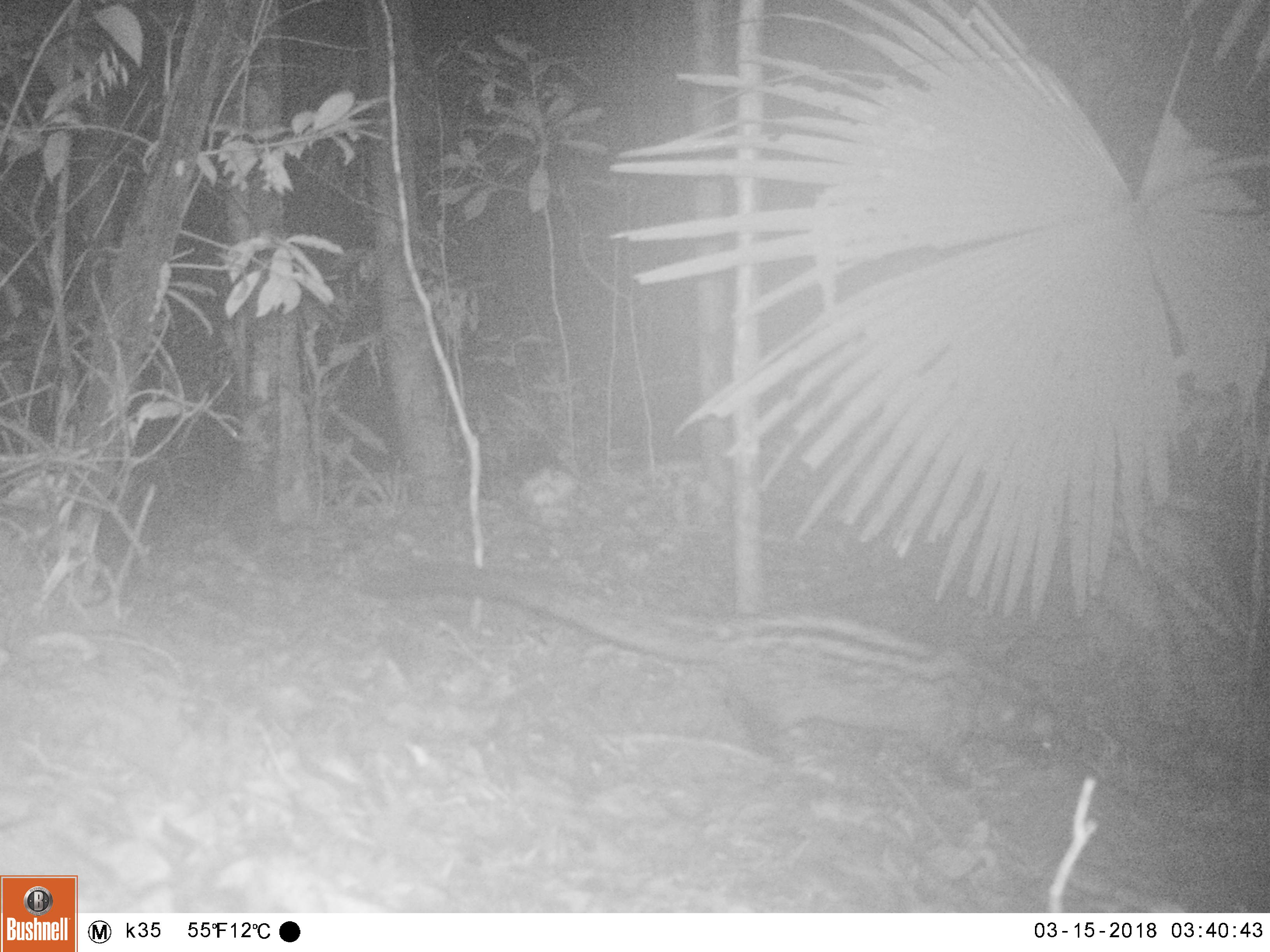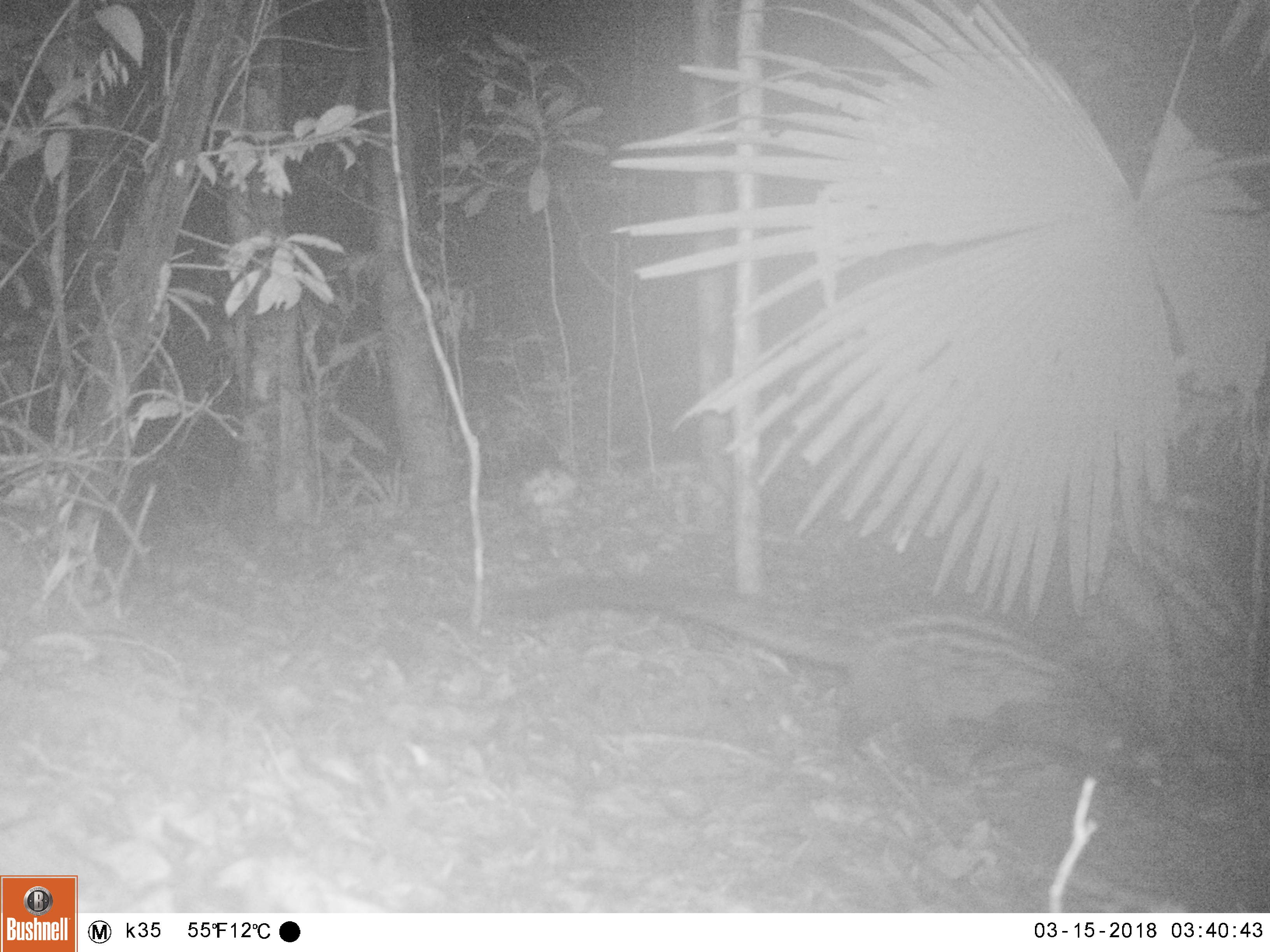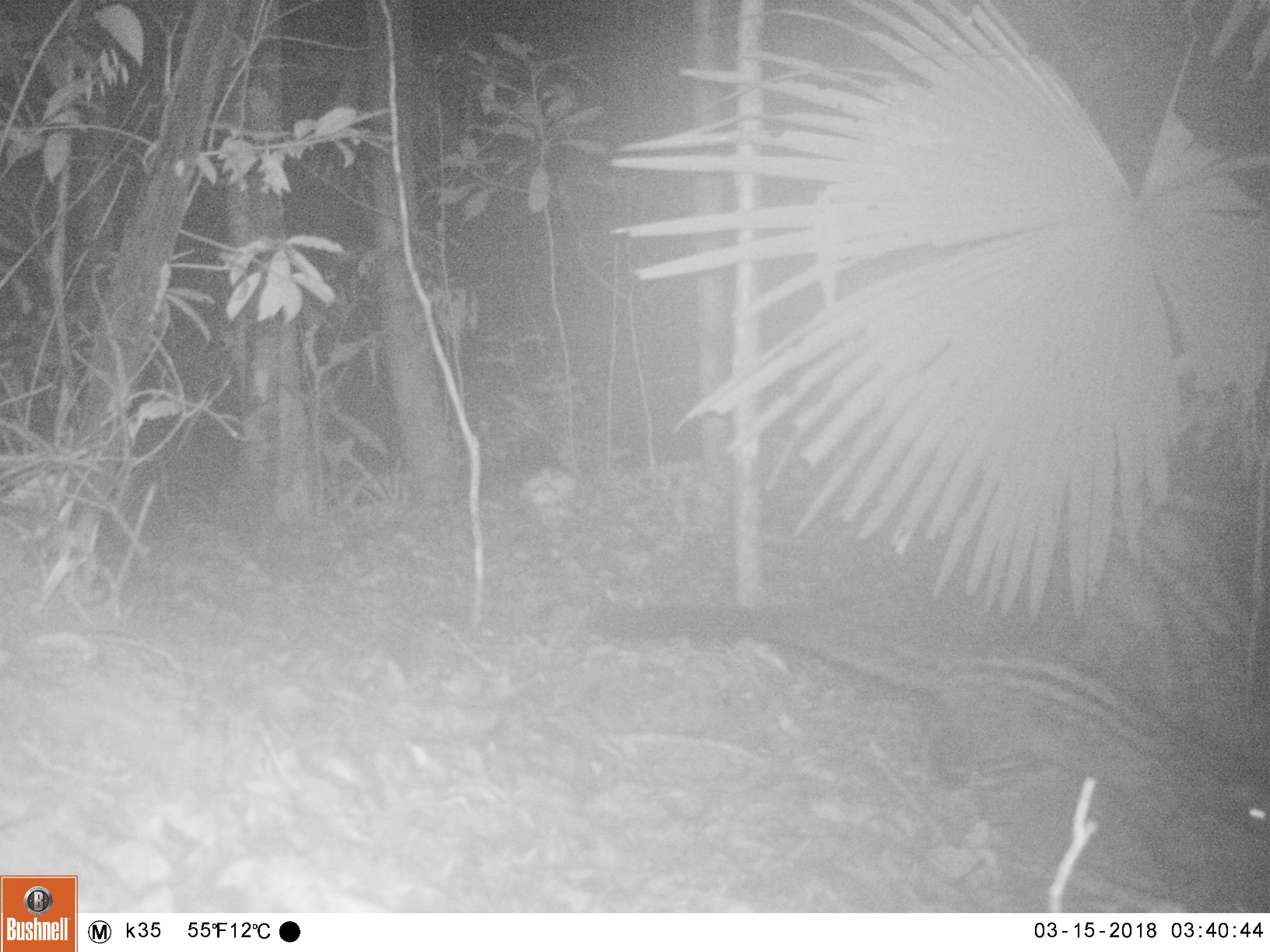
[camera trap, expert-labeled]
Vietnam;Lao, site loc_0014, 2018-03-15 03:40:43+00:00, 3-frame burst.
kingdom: Animalia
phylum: Chordata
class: Mammalia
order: Carnivora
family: Viverridae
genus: Paradoxurus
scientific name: Paradoxurus hermaphroditus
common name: common palm civet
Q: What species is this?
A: Common palm civet (Paradoxurus hermaphroditus).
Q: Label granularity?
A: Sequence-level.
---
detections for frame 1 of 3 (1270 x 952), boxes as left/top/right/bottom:
common palm civet: 351/562/1060/792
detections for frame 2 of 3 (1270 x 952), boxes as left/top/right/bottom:
common palm civet: 494/571/1164/793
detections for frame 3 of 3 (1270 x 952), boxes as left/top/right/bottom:
common palm civet: 592/600/1267/908